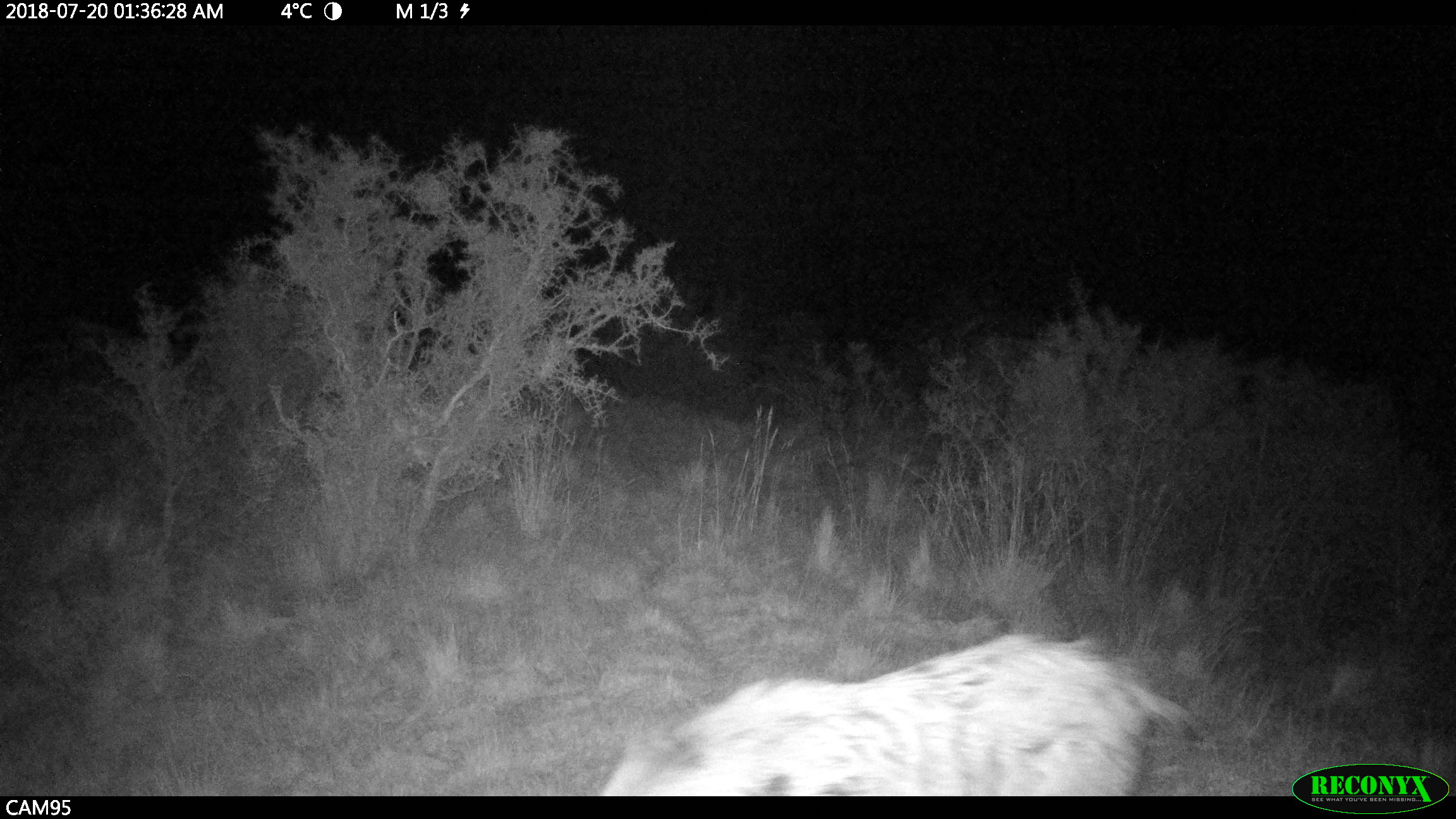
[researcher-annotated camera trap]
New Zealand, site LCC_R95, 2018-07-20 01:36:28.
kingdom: Animalia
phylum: Chordata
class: Mammalia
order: Artiodactyla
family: Suidae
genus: Sus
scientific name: Sus scrofa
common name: pig